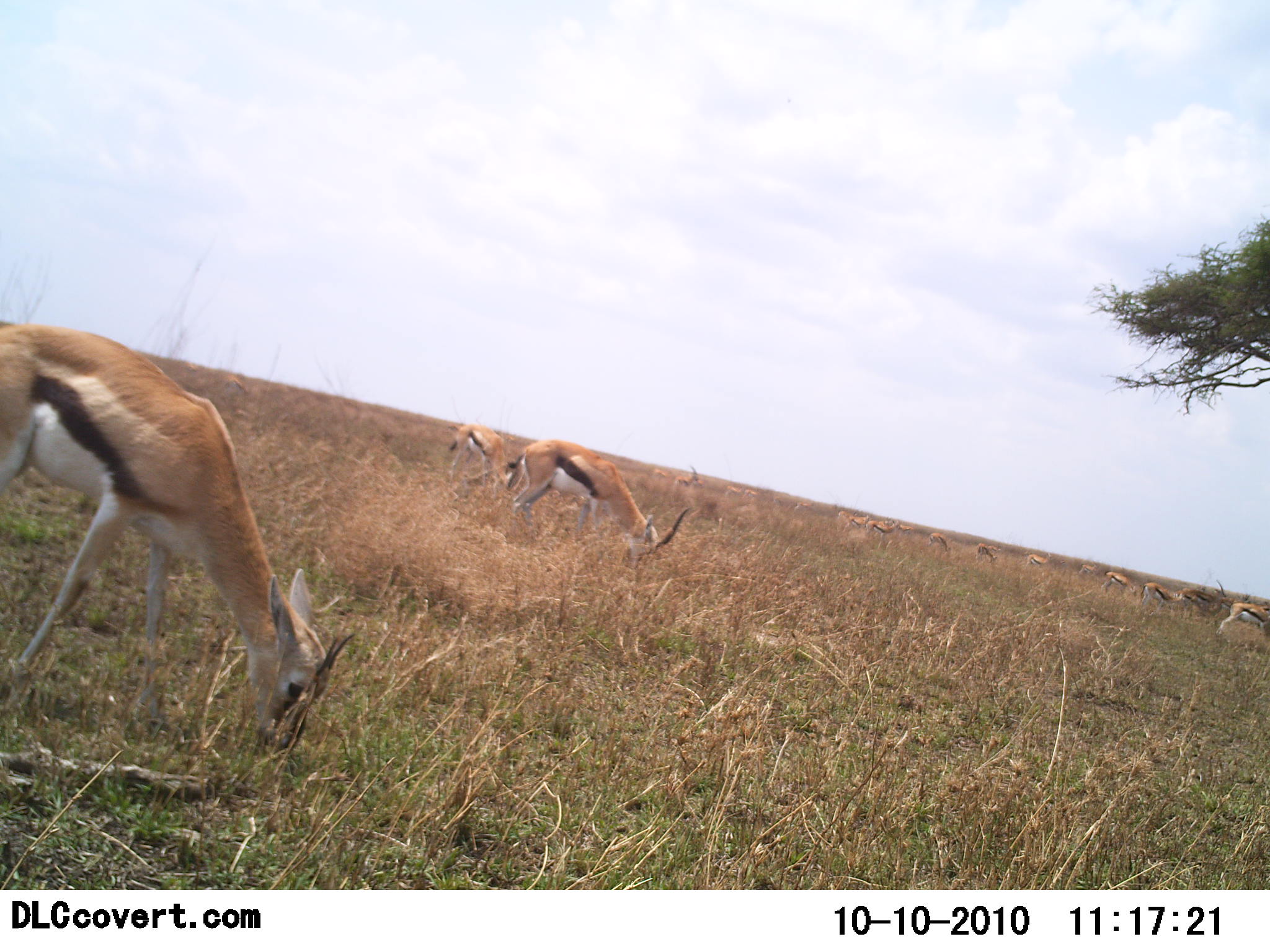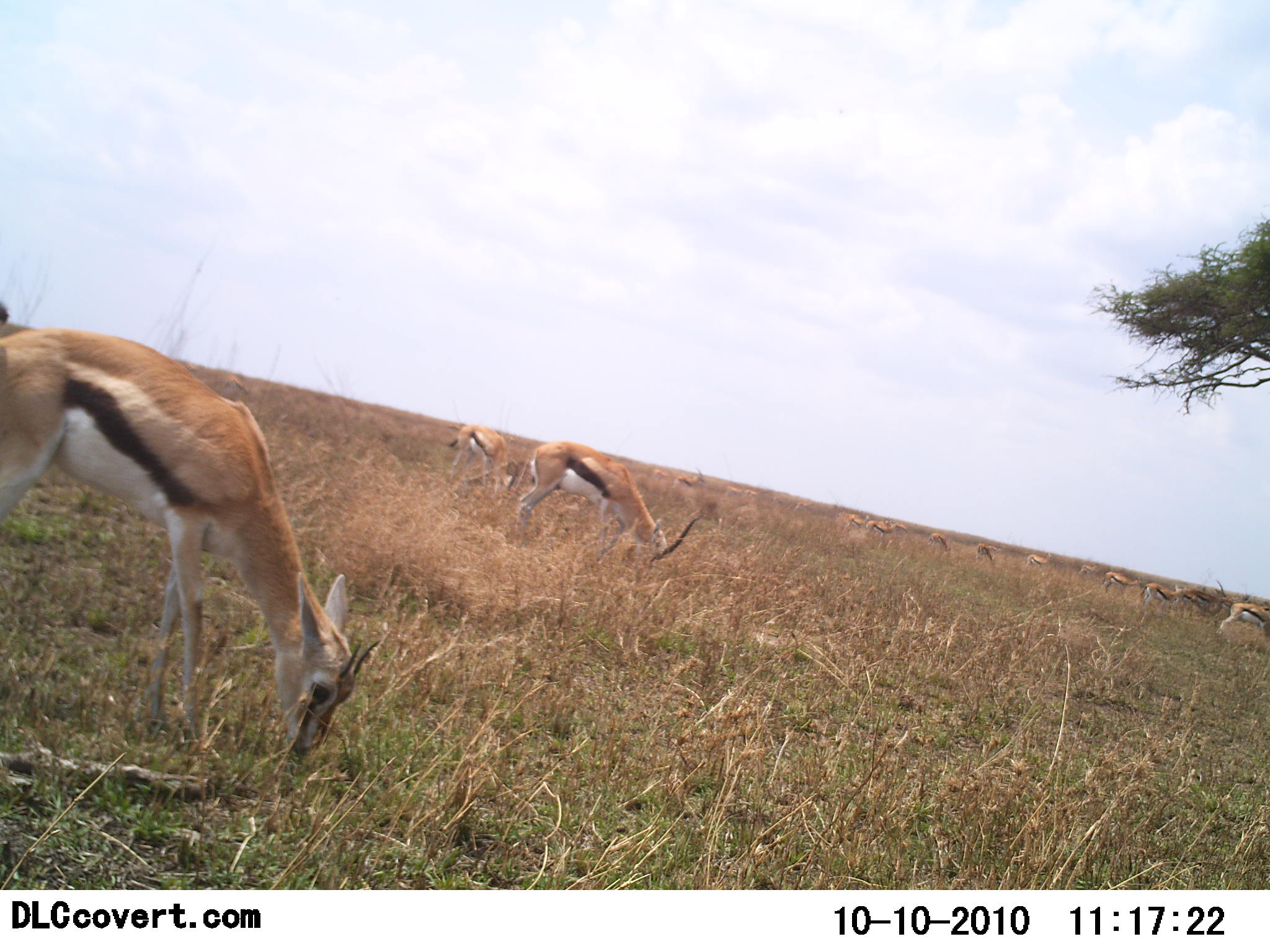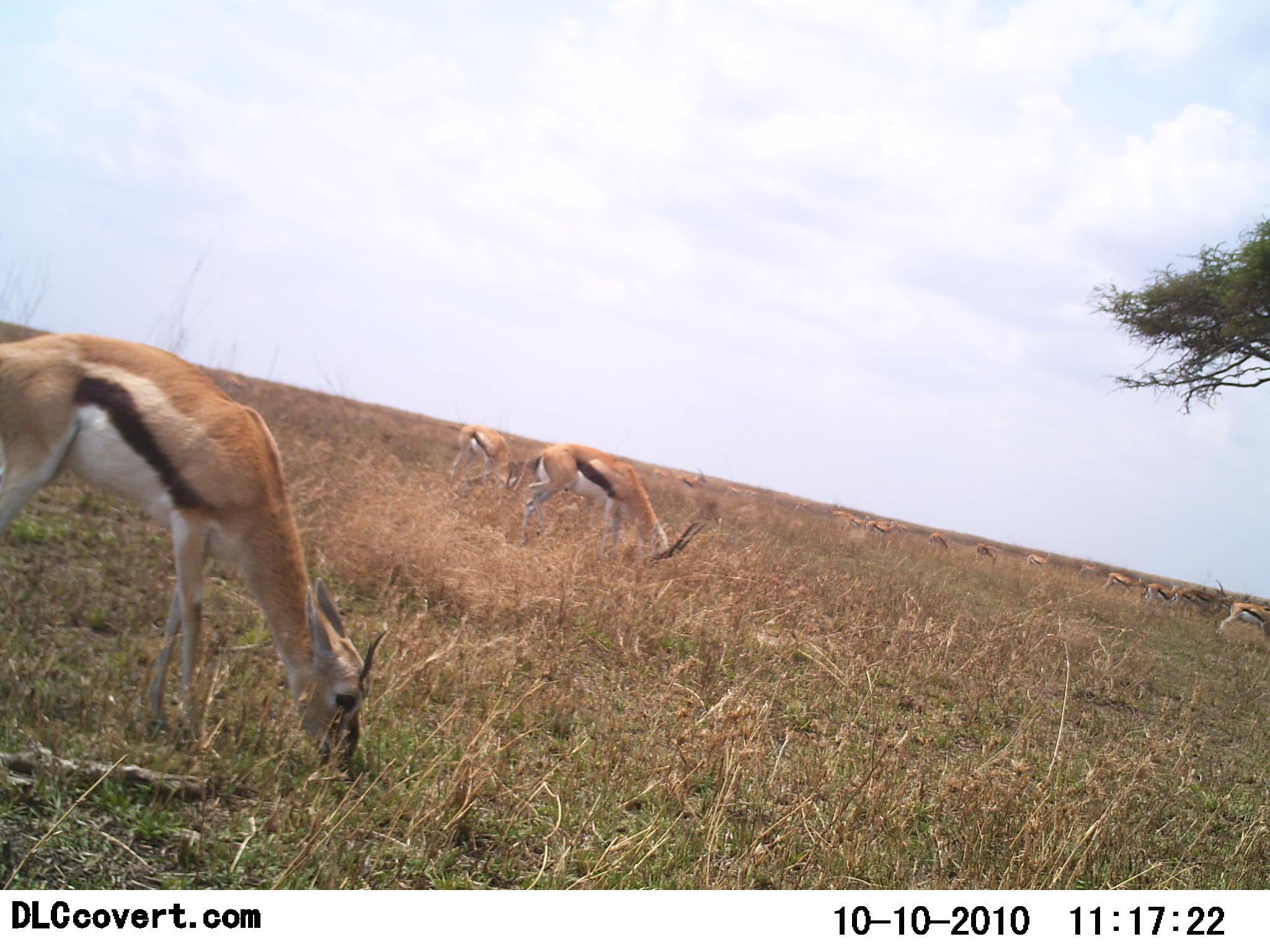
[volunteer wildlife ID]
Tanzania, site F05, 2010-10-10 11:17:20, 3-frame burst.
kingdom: Animalia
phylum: Chordata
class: Mammalia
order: Artiodactyla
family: Bovidae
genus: Eudorcas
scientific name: Eudorcas thomsonii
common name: thomson's gazelle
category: gazellethomsons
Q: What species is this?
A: Gazellethomsons (thomson's gazelle) (Eudorcas thomsonii).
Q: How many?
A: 11-50.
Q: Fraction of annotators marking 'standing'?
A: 25%.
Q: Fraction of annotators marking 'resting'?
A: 0%.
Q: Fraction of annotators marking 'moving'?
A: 6%.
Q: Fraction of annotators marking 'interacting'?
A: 0%.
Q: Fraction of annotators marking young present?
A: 6%.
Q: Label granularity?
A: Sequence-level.